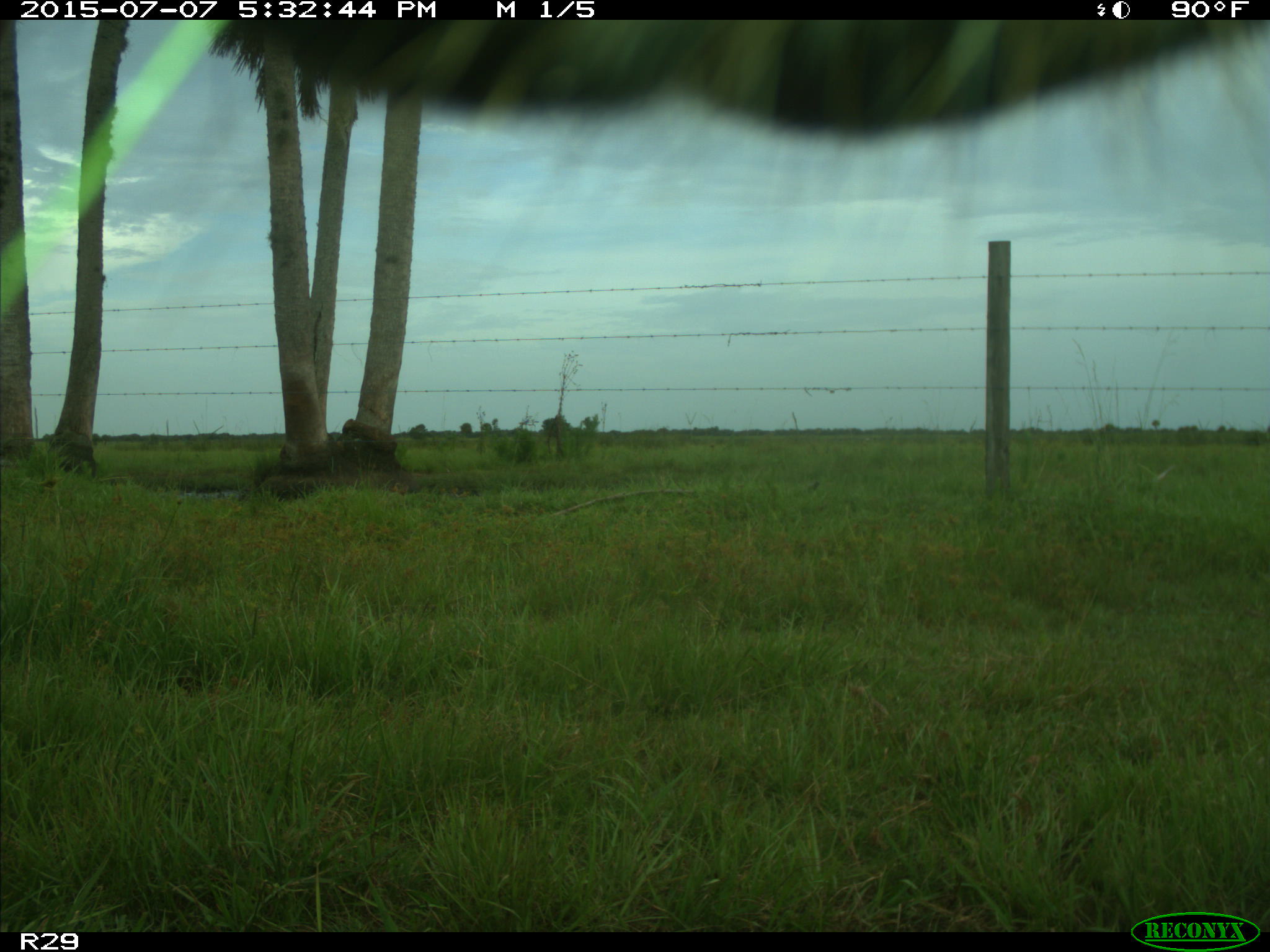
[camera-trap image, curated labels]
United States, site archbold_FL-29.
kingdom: Animalia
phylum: Chordata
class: Mammalia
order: Artiodactyla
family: Bovidae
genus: Bos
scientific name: Bos taurus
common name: domestic cow